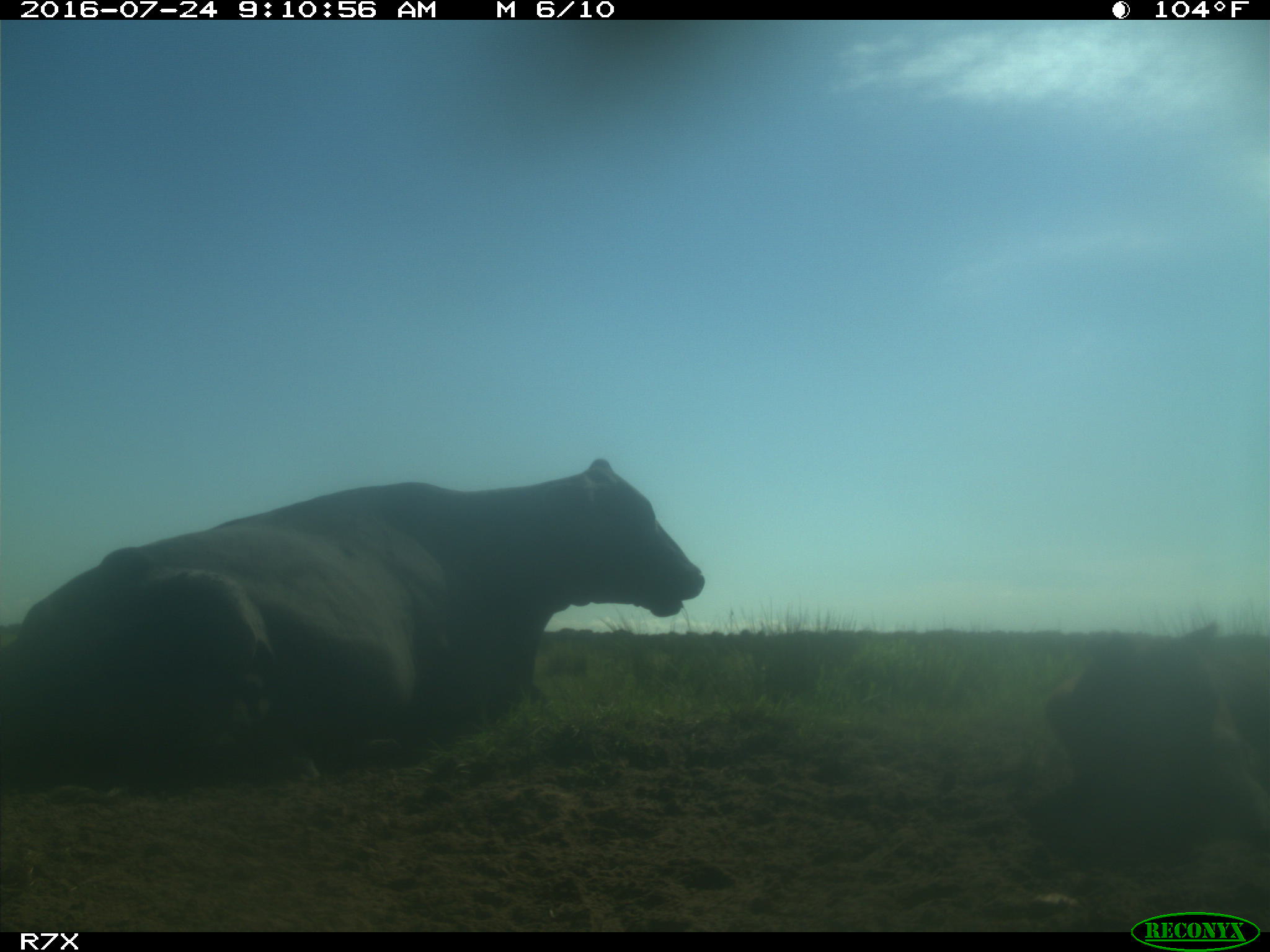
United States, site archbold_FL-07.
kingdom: Animalia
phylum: Chordata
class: Mammalia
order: Artiodactyla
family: Bovidae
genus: Bos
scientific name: Bos taurus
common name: domestic cow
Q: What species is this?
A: Bos taurus (domestic cow).